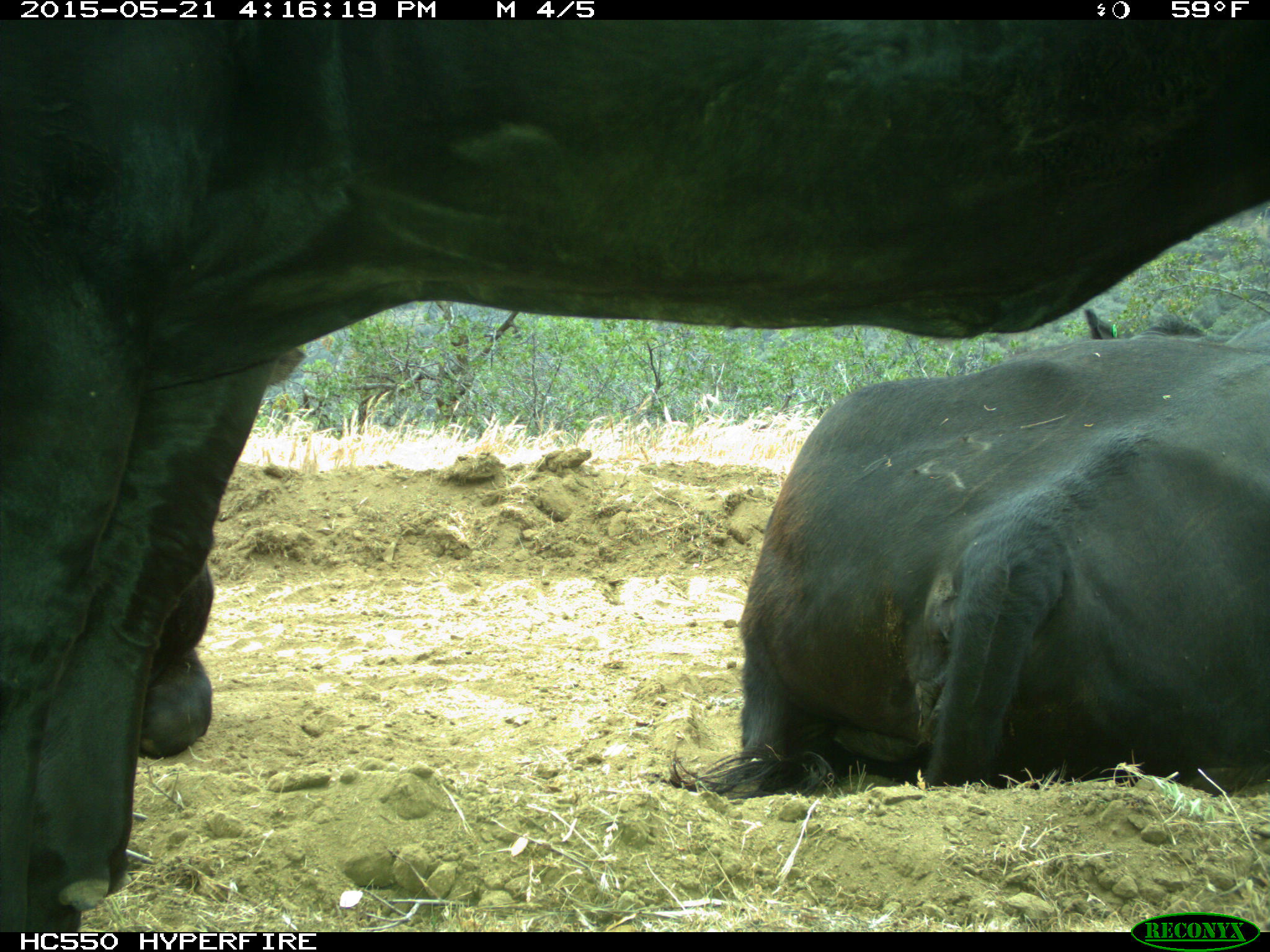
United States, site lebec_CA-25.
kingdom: Animalia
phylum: Chordata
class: Mammalia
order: Artiodactyla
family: Bovidae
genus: Bos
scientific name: Bos taurus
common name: domestic cow